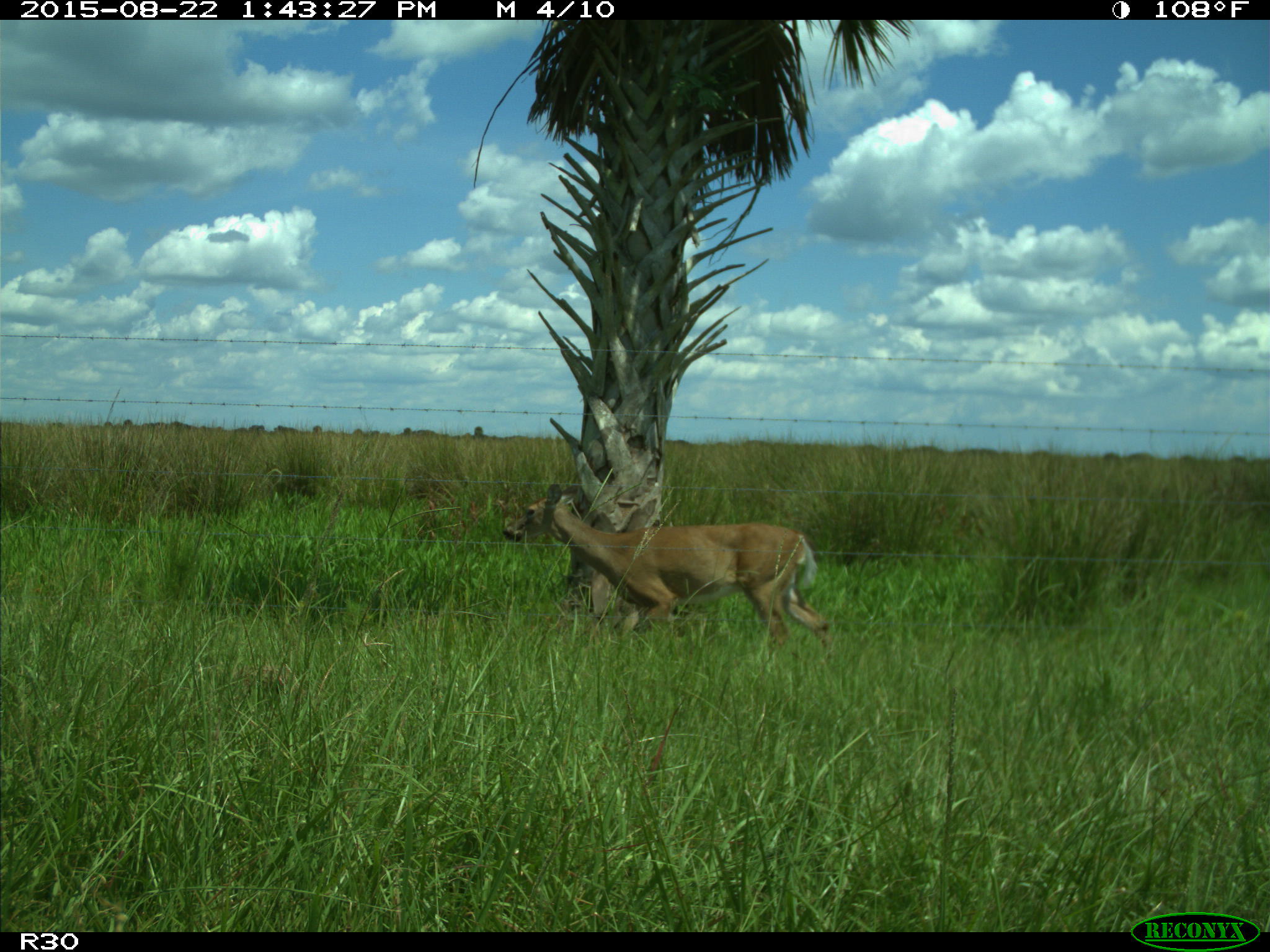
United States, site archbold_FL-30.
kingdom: Animalia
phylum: Chordata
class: Mammalia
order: Artiodactyla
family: Cervidae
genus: Odocoileus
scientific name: Odocoileus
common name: deer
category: unidentified deer